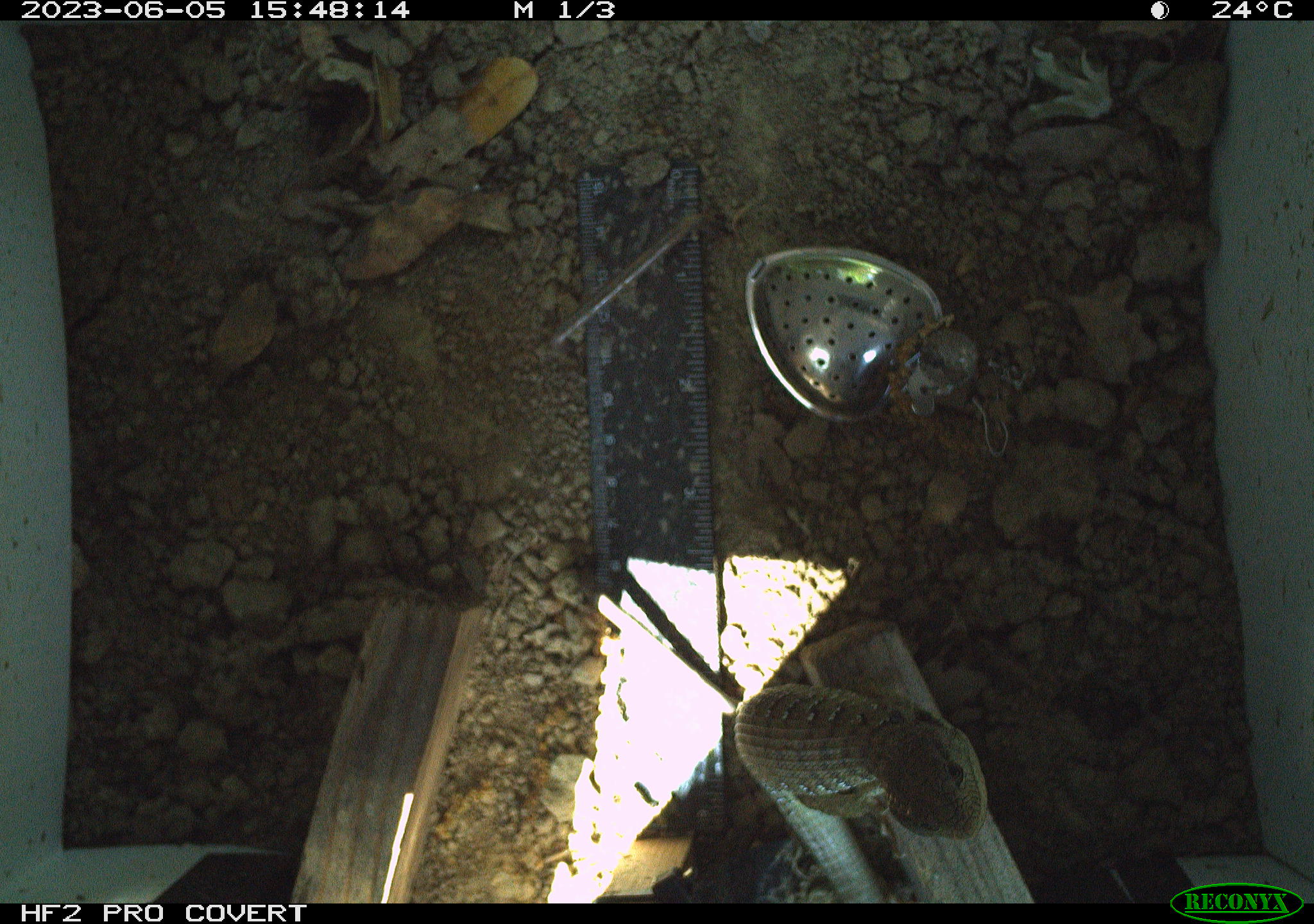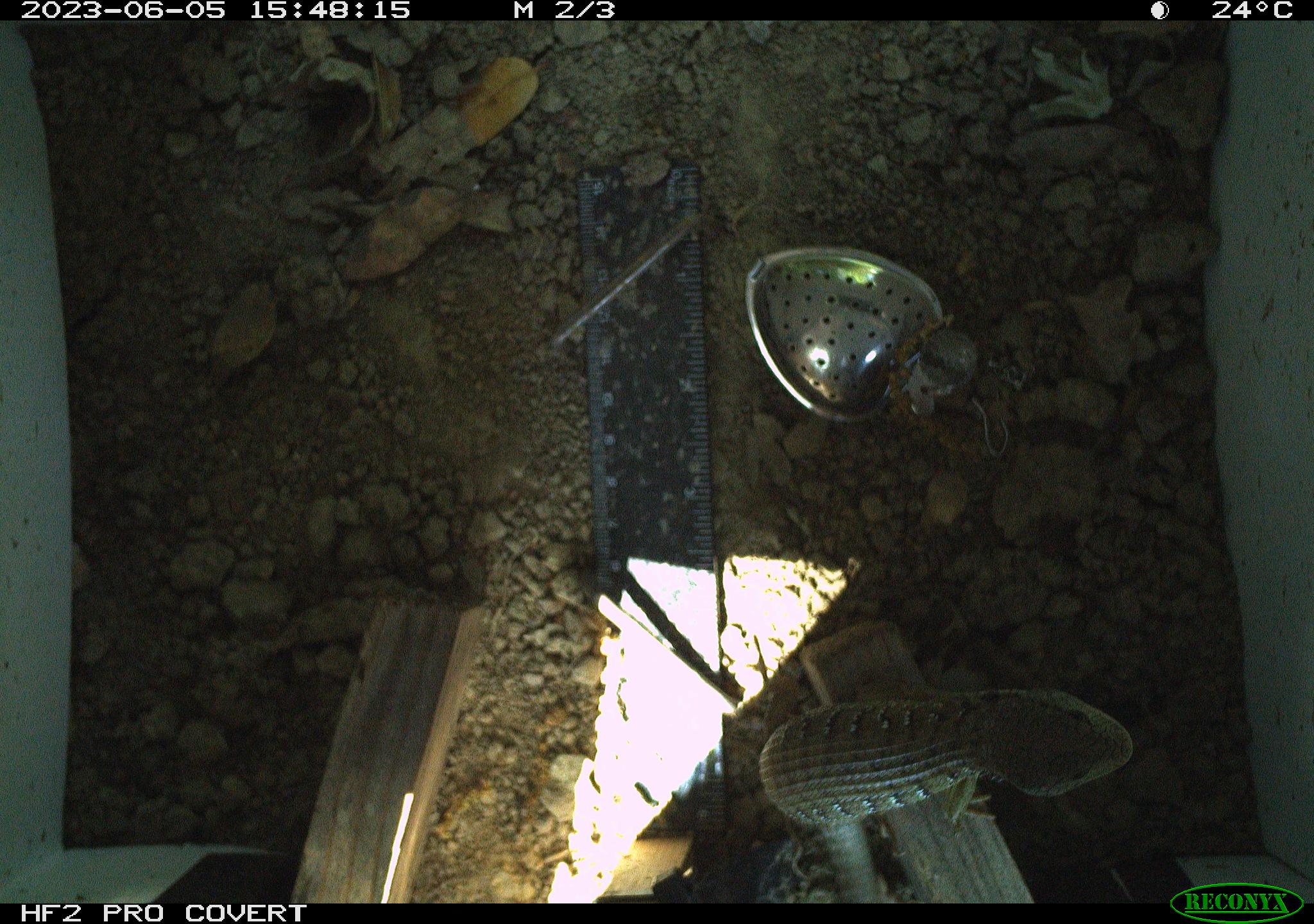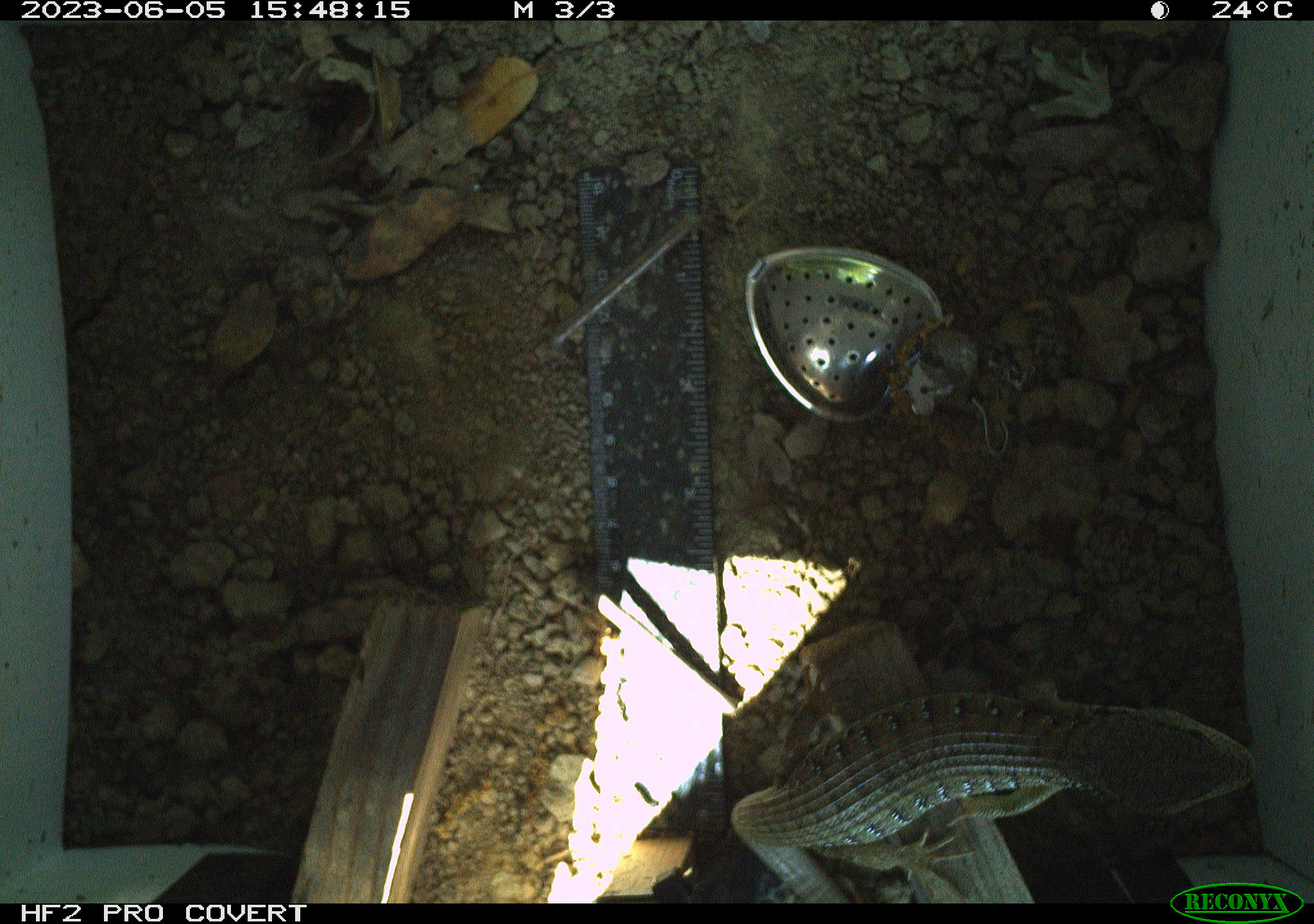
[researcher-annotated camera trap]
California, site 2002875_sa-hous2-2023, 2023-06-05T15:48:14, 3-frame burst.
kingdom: Animalia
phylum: Chordata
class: Reptilia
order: Squamata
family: Anguidae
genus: Elgaria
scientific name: Elgaria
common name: alligator lizards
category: elgaria species